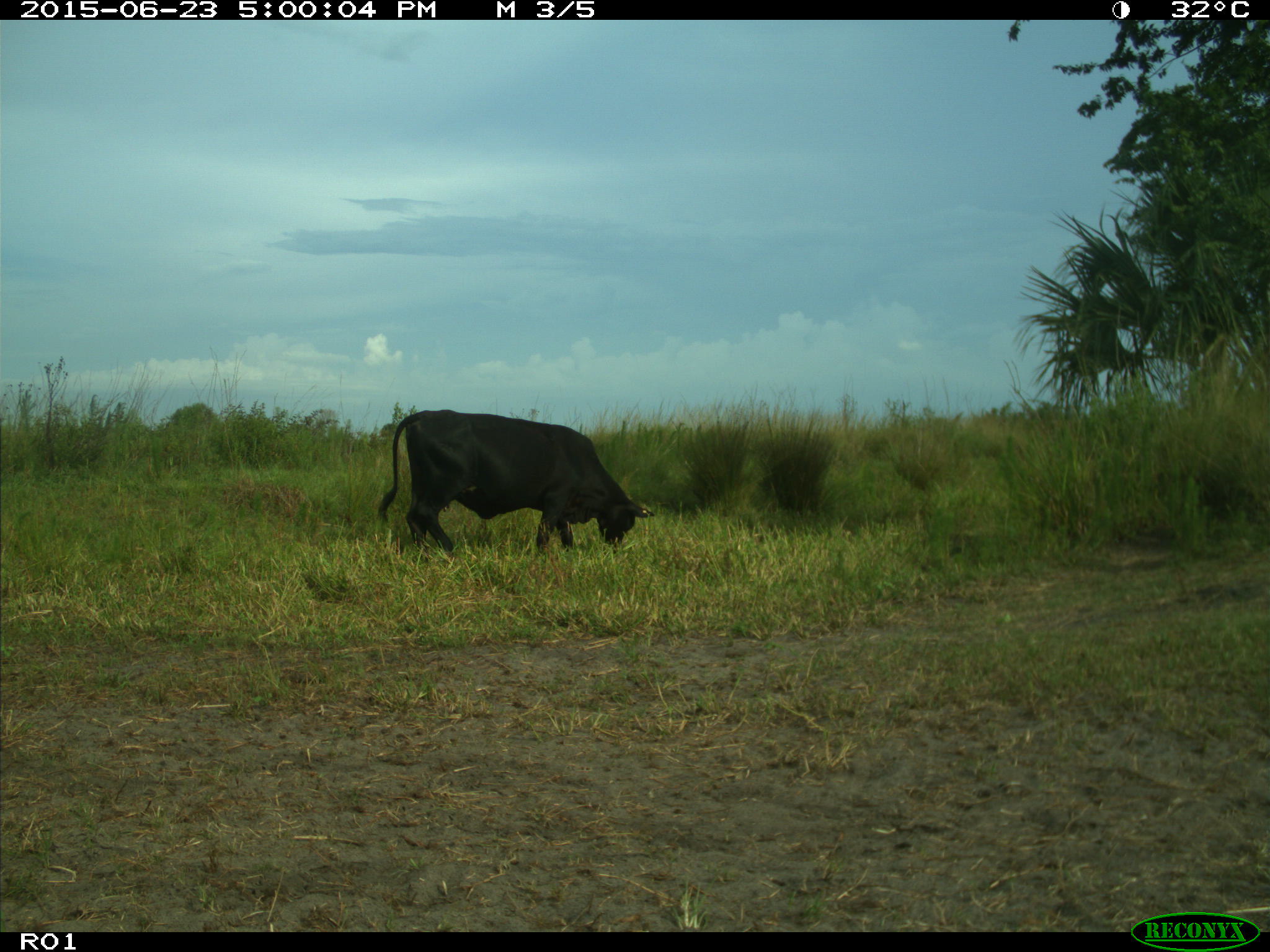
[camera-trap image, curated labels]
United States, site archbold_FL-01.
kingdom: Animalia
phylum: Chordata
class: Mammalia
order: Artiodactyla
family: Bovidae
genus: Bos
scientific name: Bos taurus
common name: domestic cow